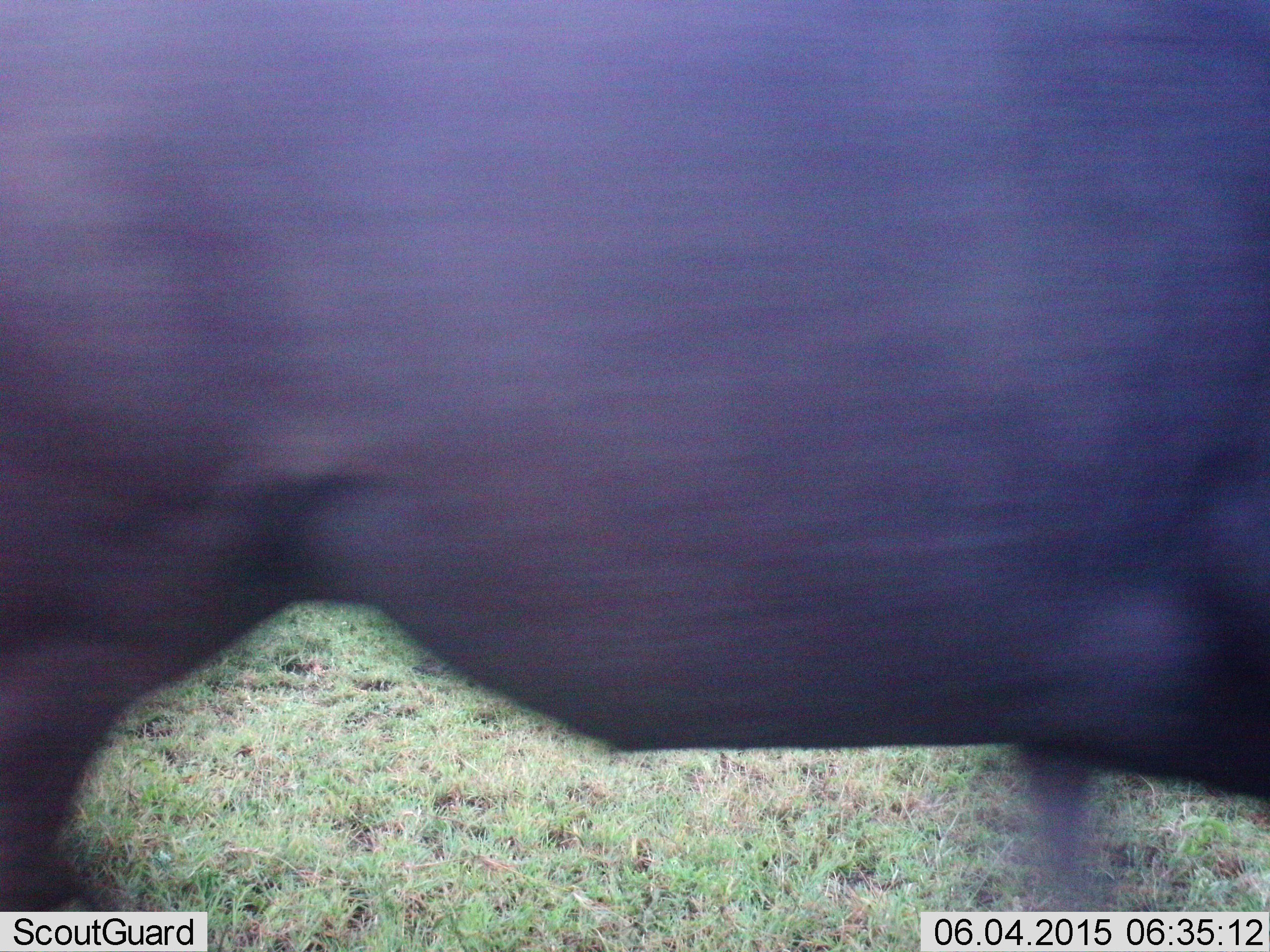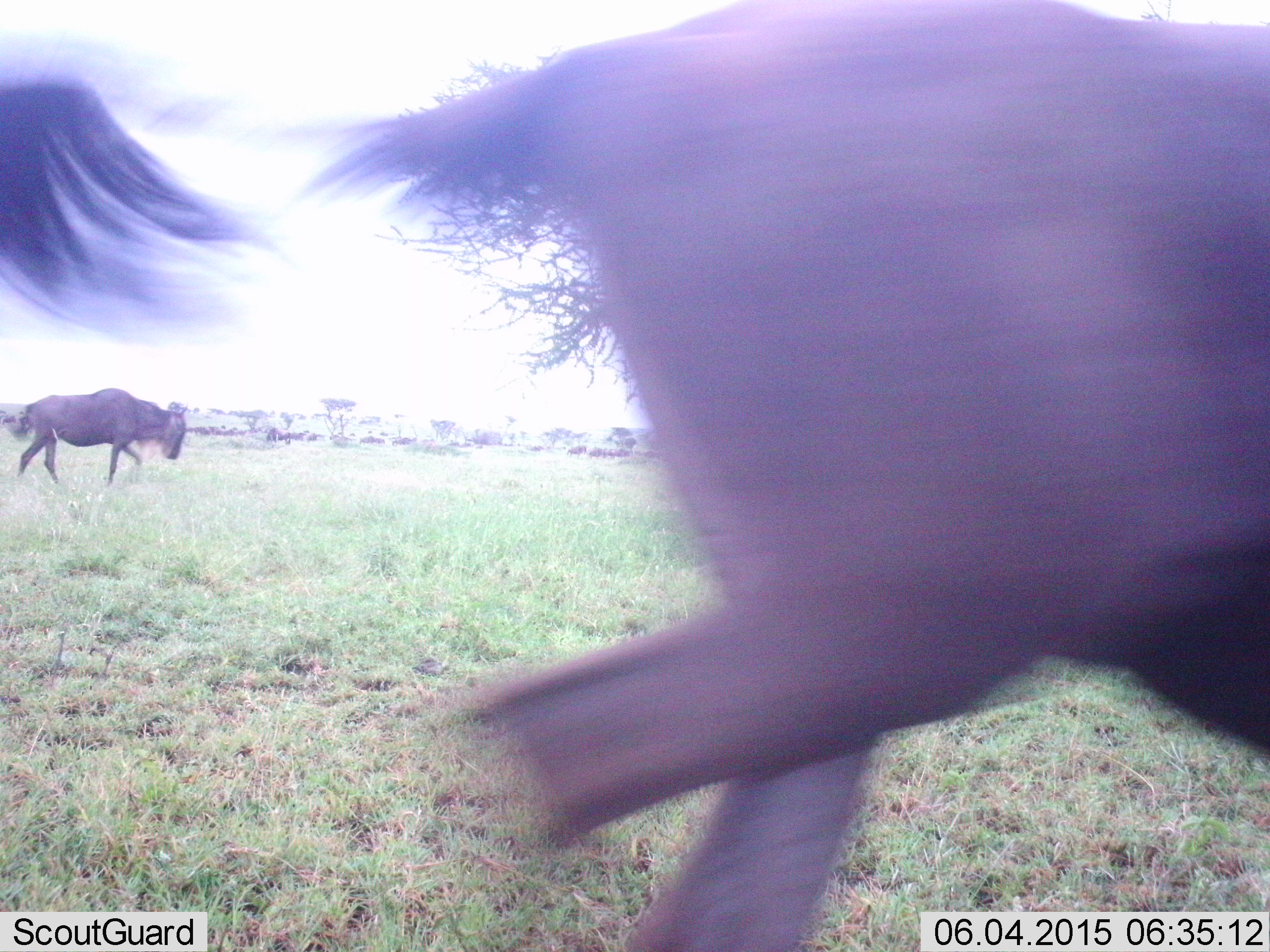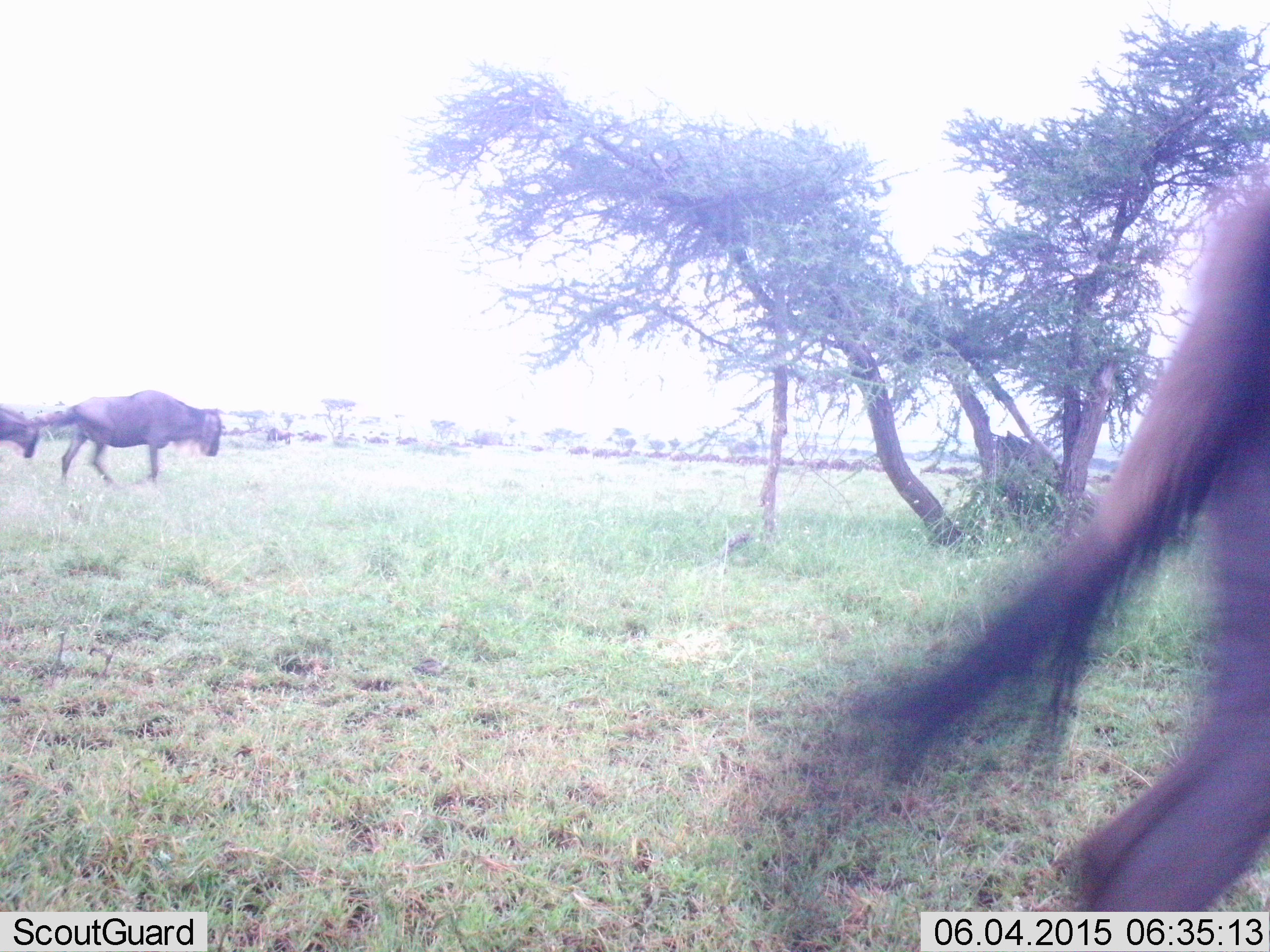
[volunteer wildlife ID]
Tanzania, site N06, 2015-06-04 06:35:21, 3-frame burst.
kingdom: Animalia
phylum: Chordata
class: Mammalia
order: Artiodactyla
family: Bovidae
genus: Connochaetes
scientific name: Connochaetes taurinus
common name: blue wildebeest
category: wildebeest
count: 3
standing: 0%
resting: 0%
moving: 100%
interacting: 0%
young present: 0%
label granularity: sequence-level